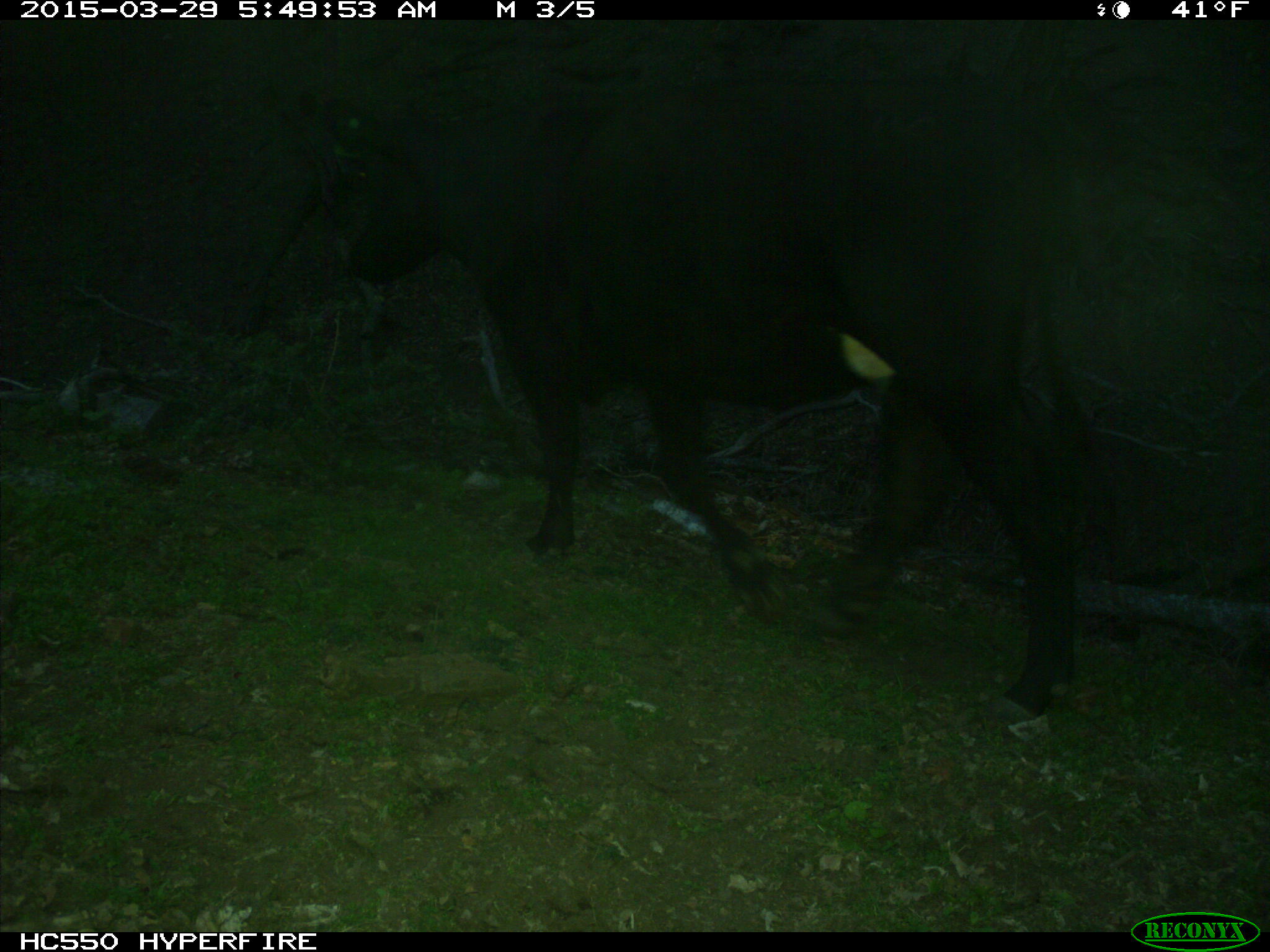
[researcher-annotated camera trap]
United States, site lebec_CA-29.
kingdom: Animalia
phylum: Chordata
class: Mammalia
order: Artiodactyla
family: Bovidae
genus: Bos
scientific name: Bos taurus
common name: domestic cow